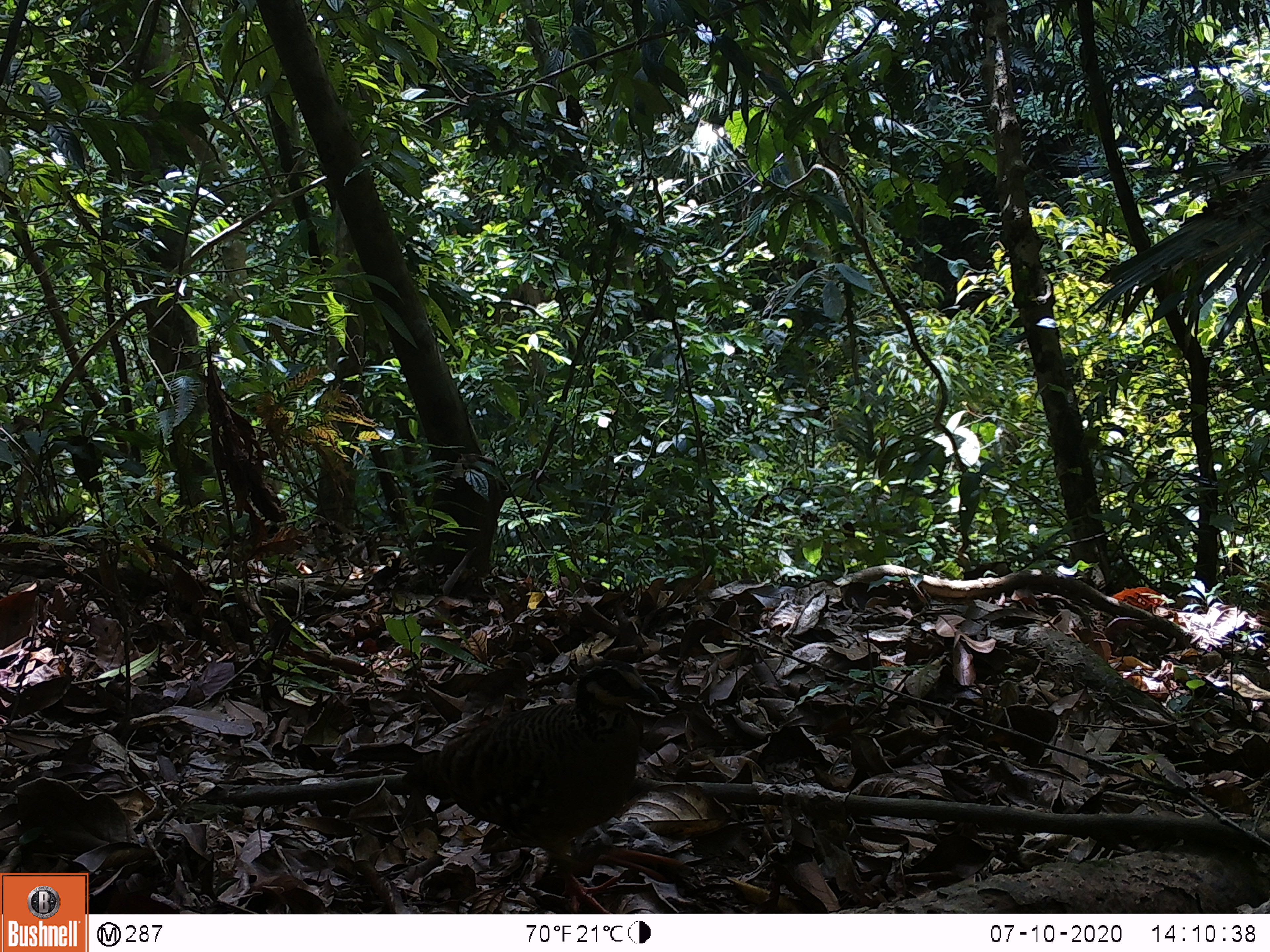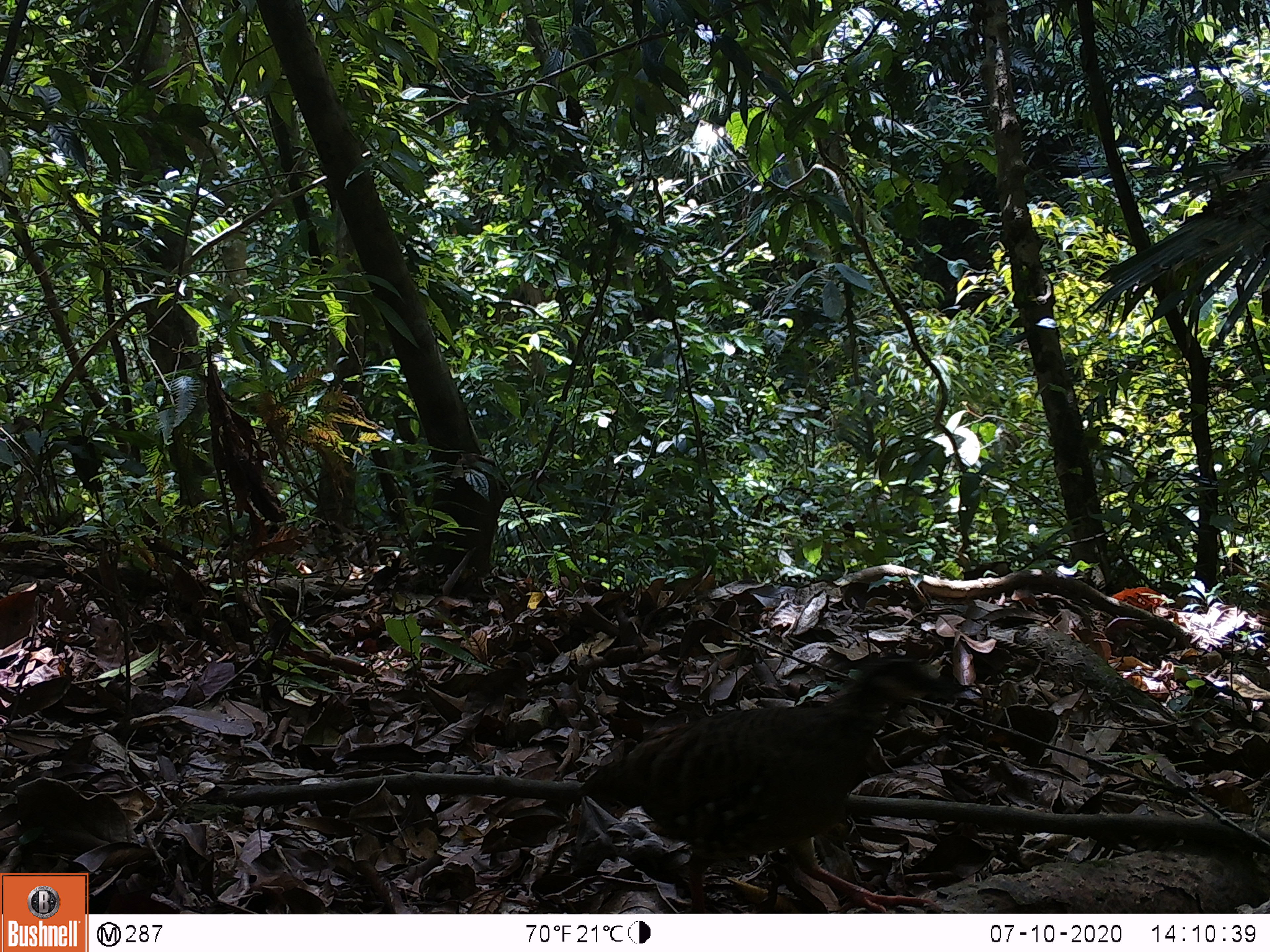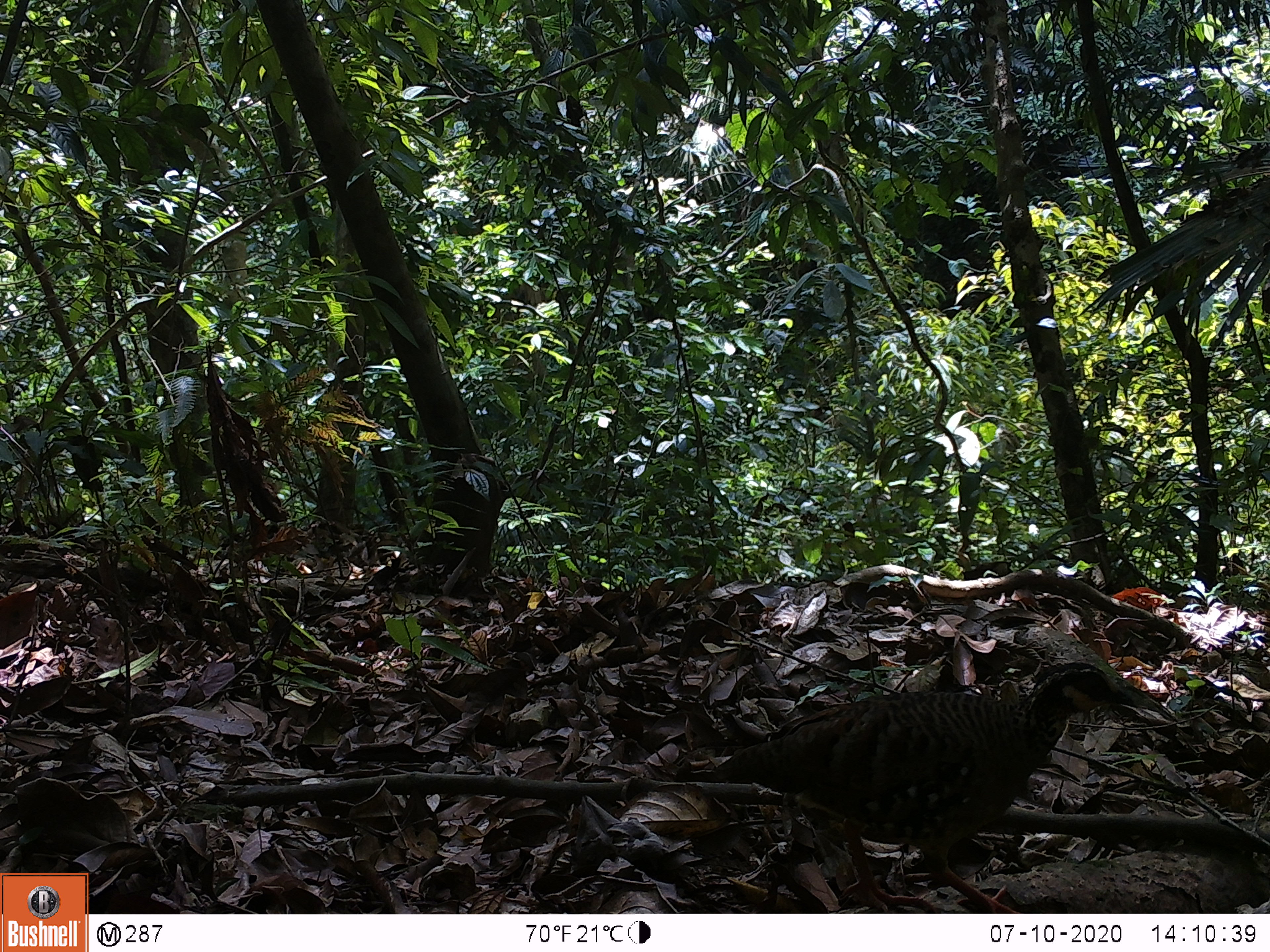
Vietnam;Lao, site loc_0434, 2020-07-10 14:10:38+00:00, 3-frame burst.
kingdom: Animalia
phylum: Chordata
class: Aves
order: Galliformes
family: Phasianidae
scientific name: Phasianidae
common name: partridge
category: unidentified partridge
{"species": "unidentified partridge (partridge) (Phasianidae)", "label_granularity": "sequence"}